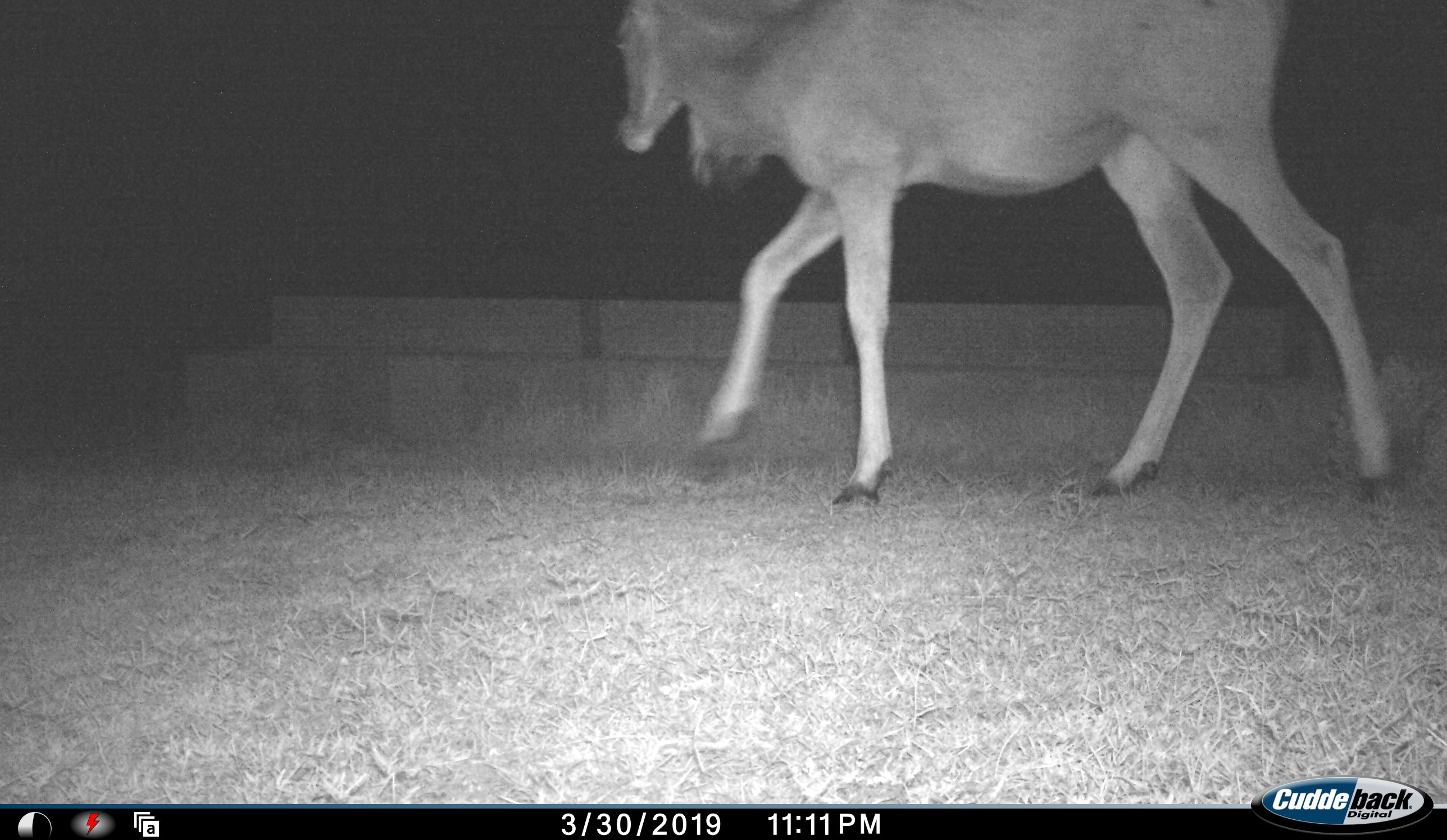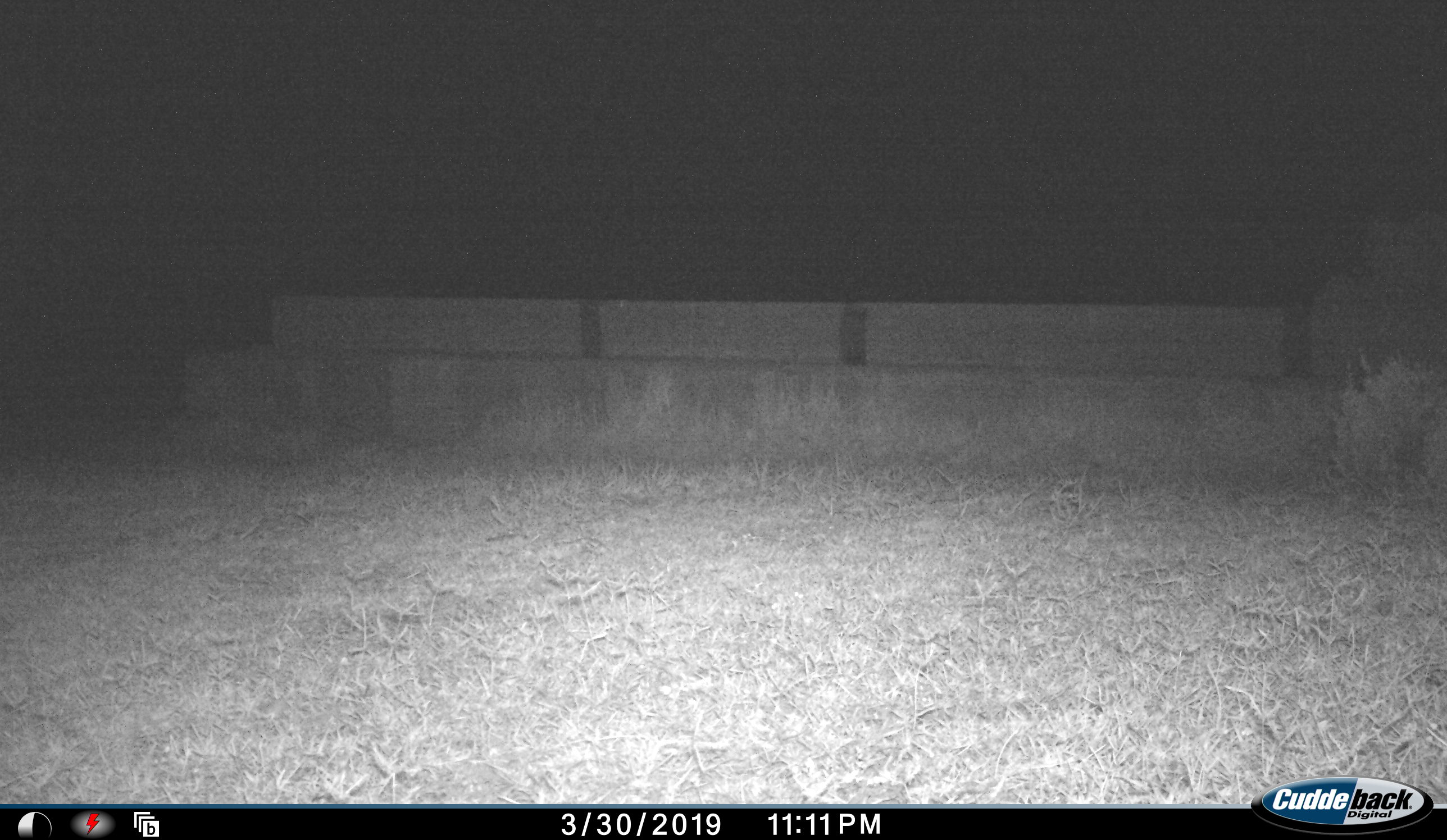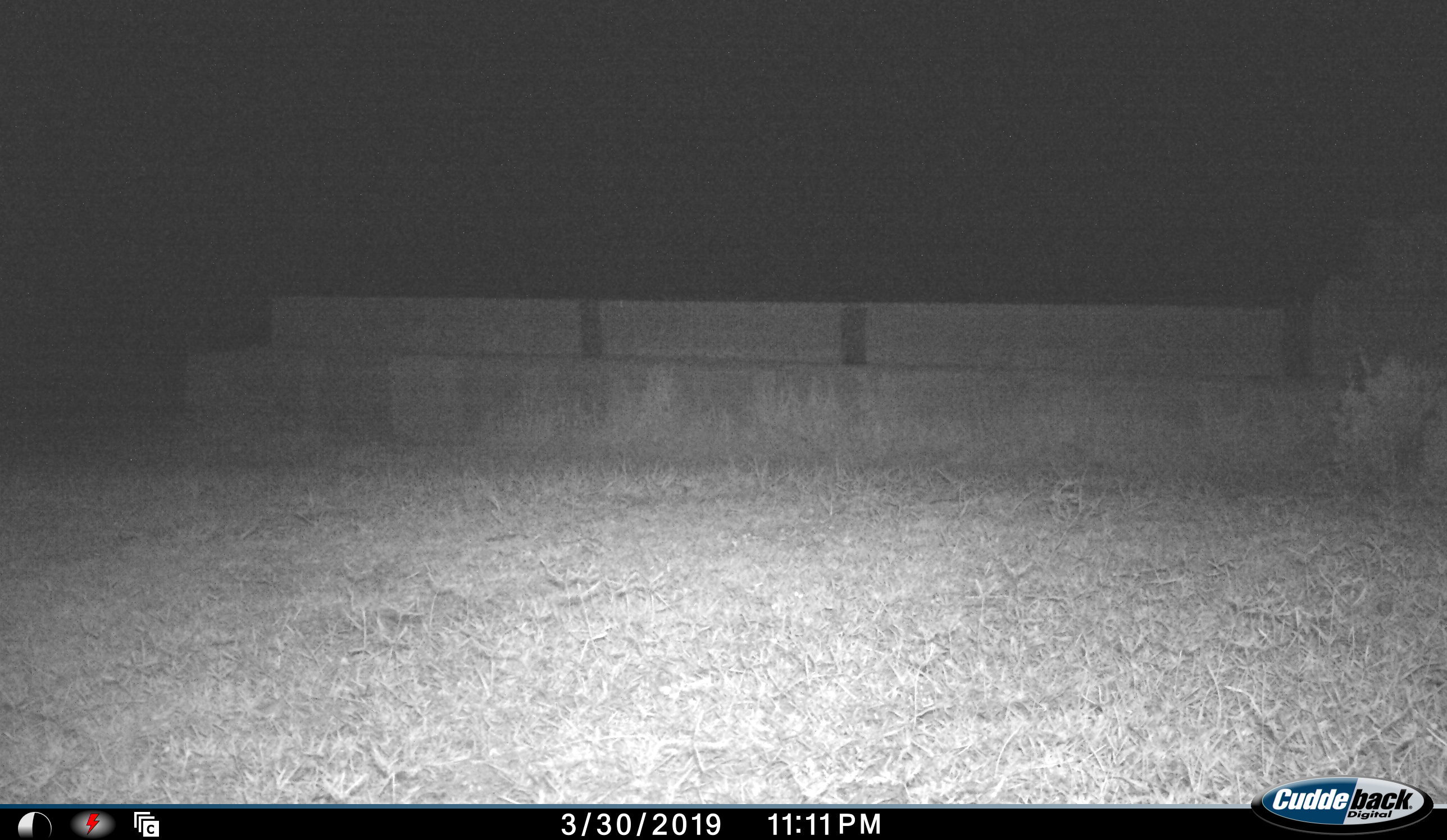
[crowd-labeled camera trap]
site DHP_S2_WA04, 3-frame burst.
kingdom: Animalia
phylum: Chordata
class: Mammalia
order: Artiodactyla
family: Bovidae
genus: Tragelaphus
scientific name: Tragelaphus oryx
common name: eland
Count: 1.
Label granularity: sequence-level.